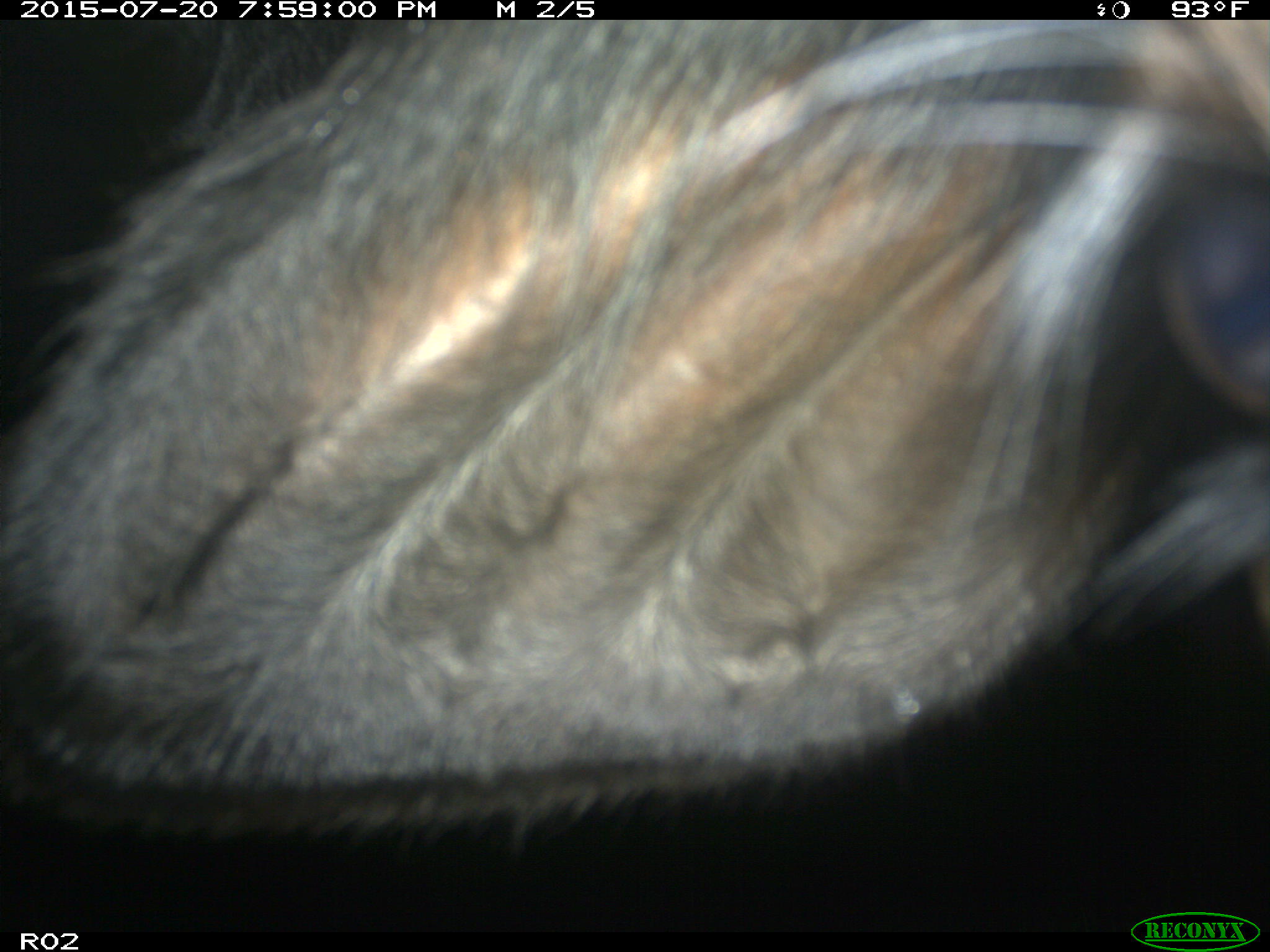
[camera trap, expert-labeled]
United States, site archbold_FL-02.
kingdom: Animalia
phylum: Chordata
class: Mammalia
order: Artiodactyla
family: Bovidae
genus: Bos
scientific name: Bos taurus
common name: domestic cow